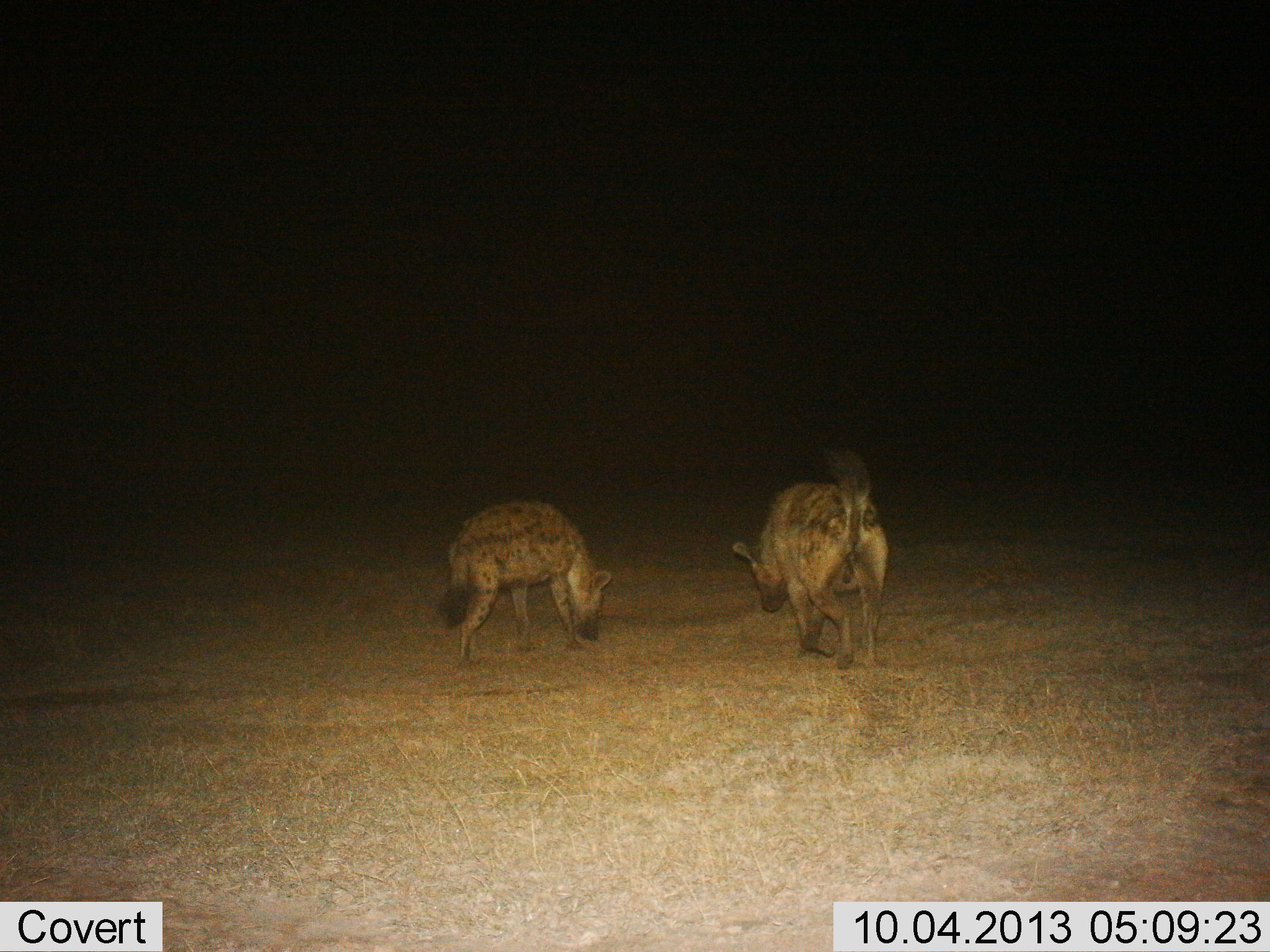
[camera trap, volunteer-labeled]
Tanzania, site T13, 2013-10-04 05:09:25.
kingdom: Animalia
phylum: Chordata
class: Mammalia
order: Carnivora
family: Hyaenidae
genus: Crocuta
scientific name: Crocuta crocuta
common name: spotted hyena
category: hyenaspotted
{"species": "hyenaspotted (spotted hyena) (Crocuta crocuta)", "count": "2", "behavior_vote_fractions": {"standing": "11%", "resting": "0%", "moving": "84%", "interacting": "3%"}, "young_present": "0%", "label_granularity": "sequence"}